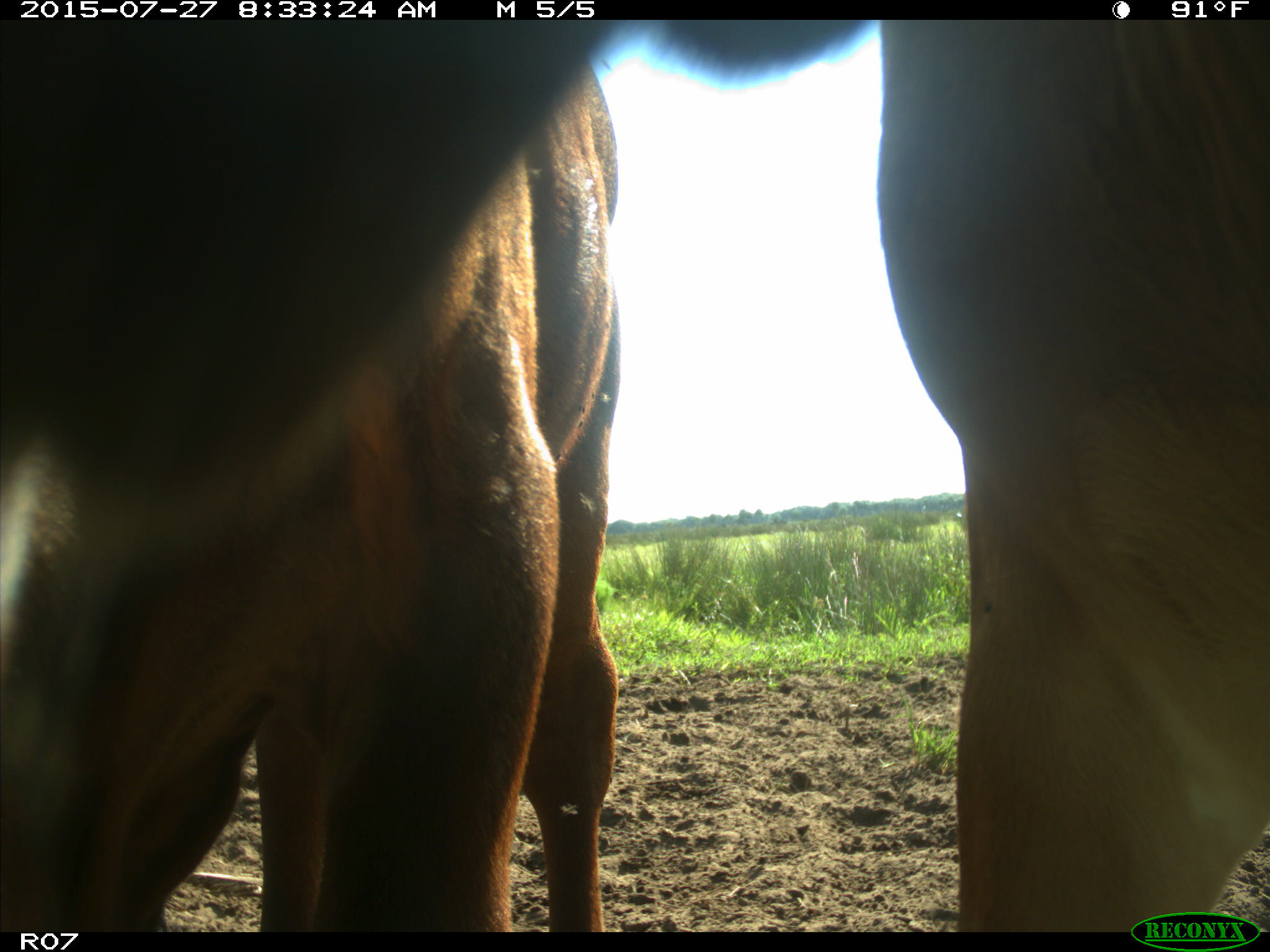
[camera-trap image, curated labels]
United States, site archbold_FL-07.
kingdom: Animalia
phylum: Chordata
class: Mammalia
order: Artiodactyla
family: Bovidae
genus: Bos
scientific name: Bos taurus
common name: domestic cow